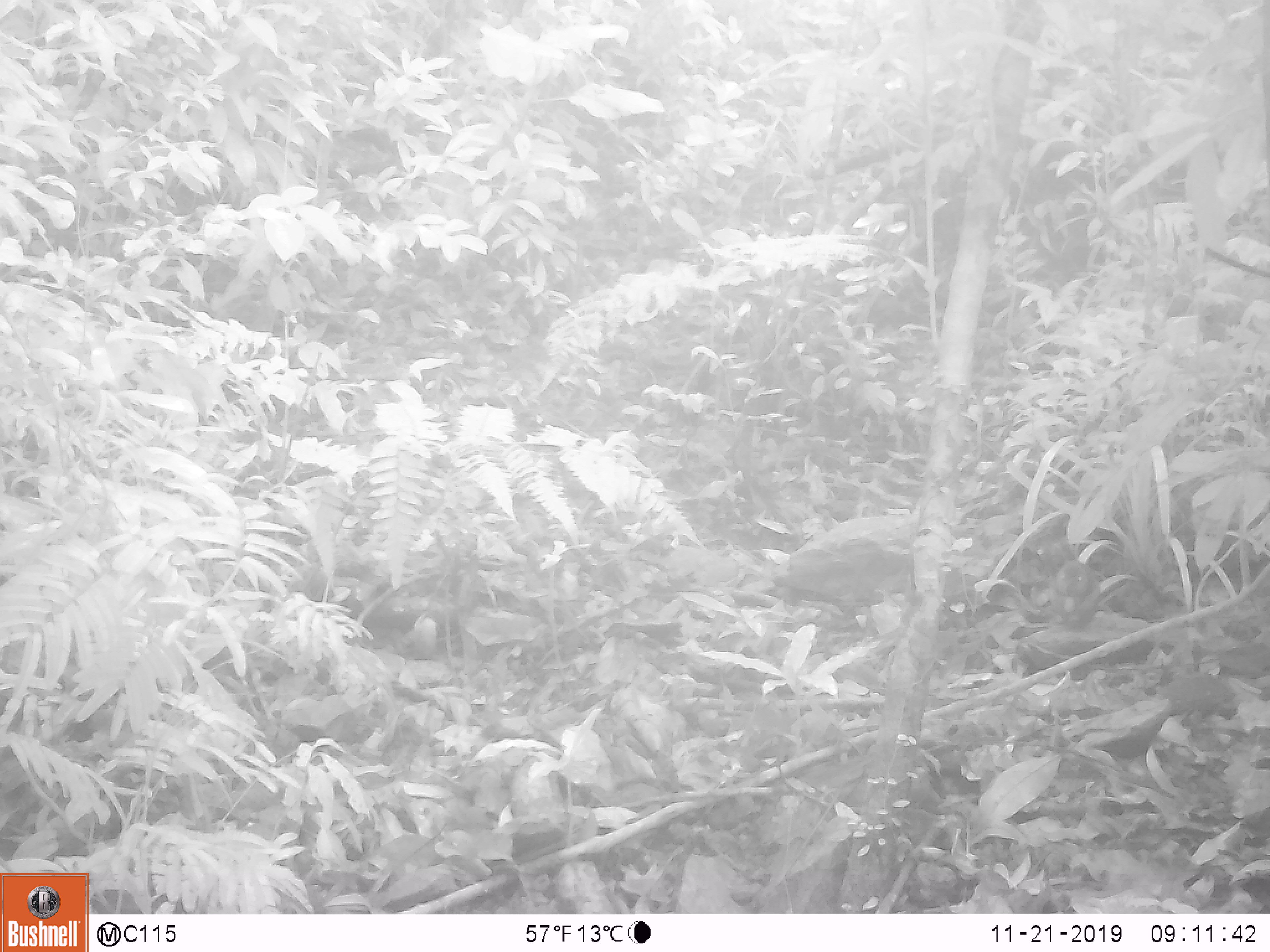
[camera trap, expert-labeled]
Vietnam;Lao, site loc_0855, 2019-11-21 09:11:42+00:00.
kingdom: Animalia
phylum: Chordata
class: Mammalia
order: Rodentia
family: Sciuridae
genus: Dremomys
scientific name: Dremomys rufigenis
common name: red-cheeked squirrel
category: red cheeked squirrel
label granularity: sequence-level